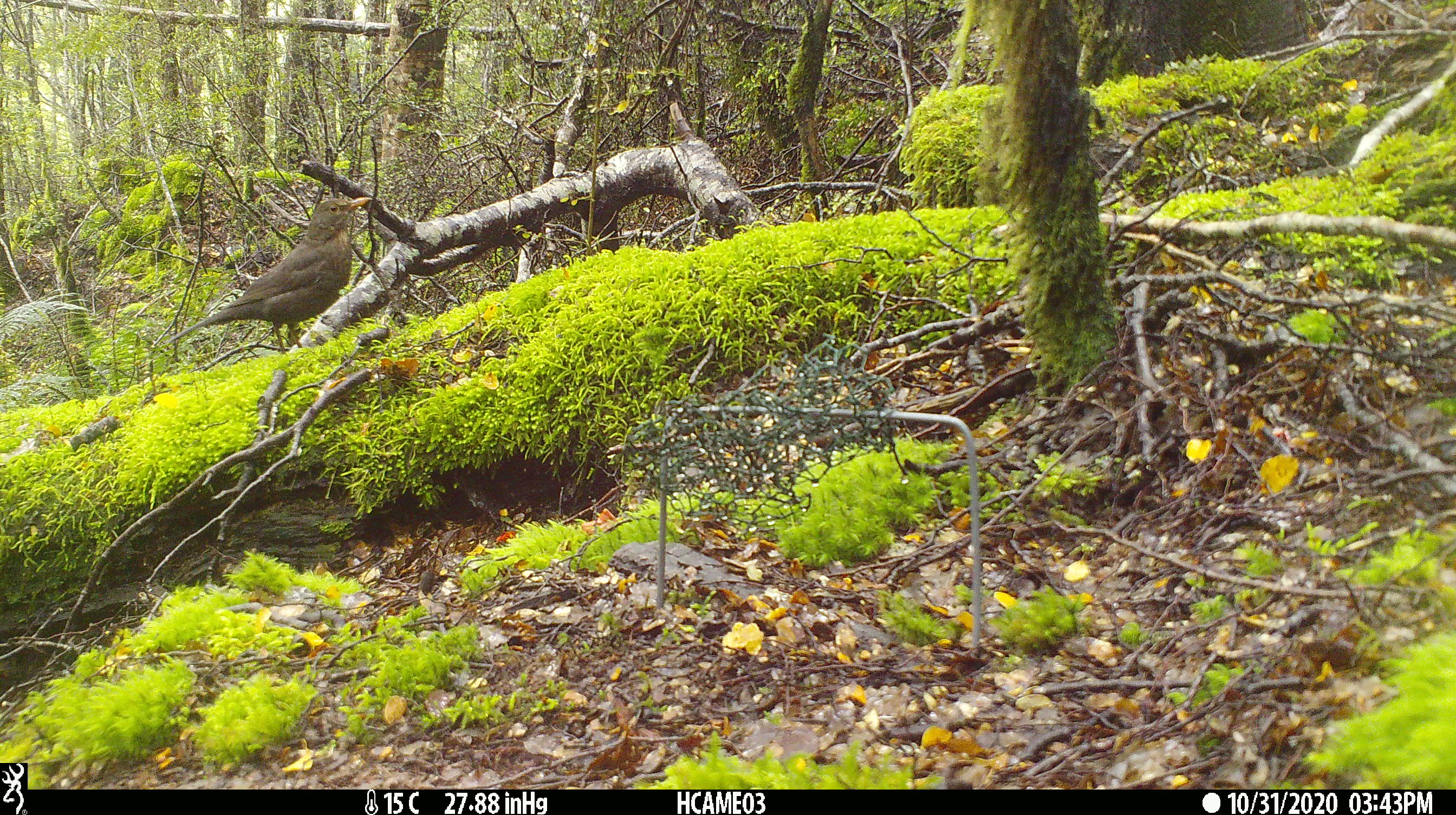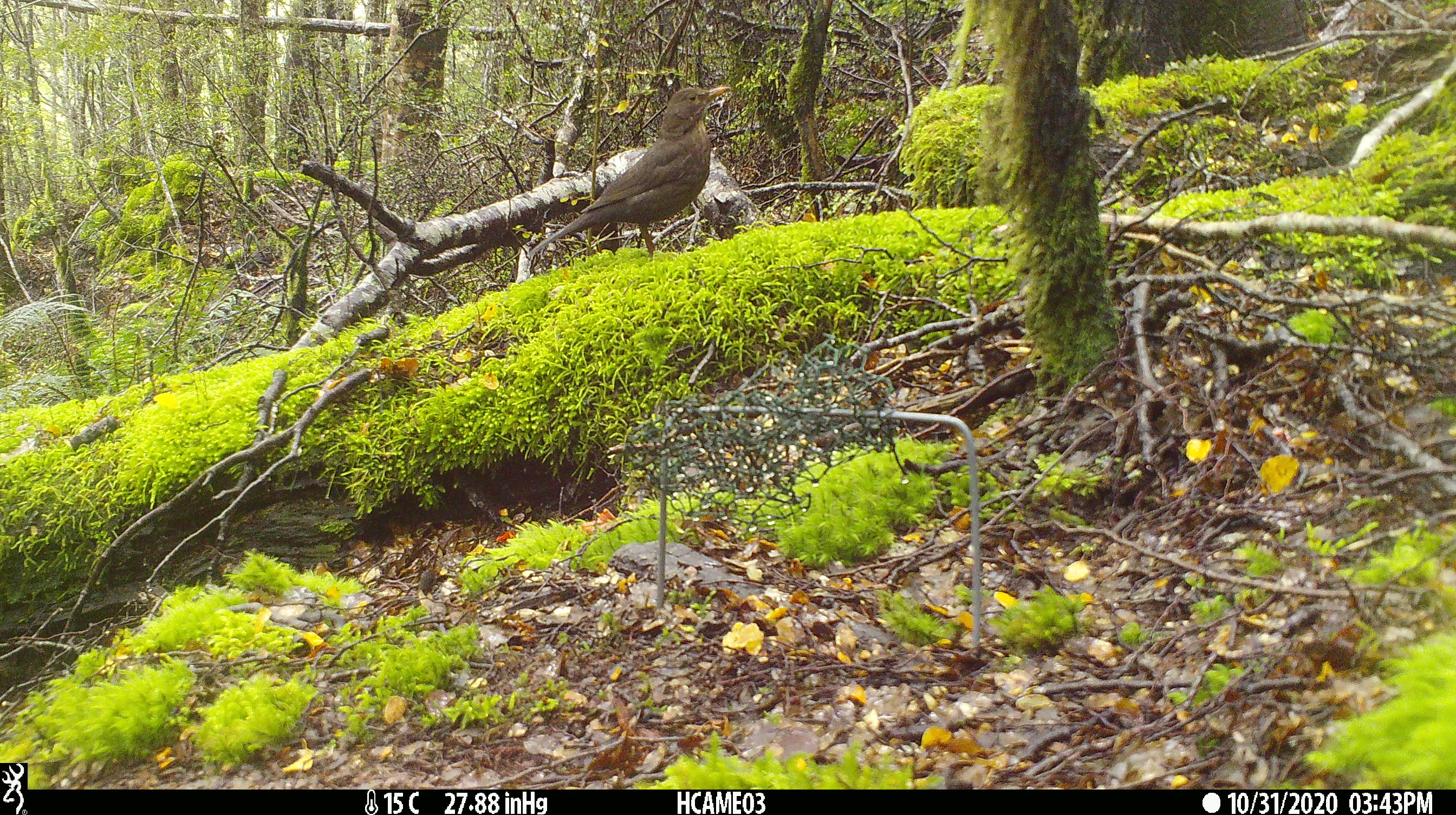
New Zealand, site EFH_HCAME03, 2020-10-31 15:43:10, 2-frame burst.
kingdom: Animalia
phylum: Chordata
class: Aves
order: Passeriformes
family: Turdidae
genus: Turdus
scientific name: Turdus merula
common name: eurasian blackbird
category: blackbird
Blackbird (eurasian blackbird) (Turdus merula).